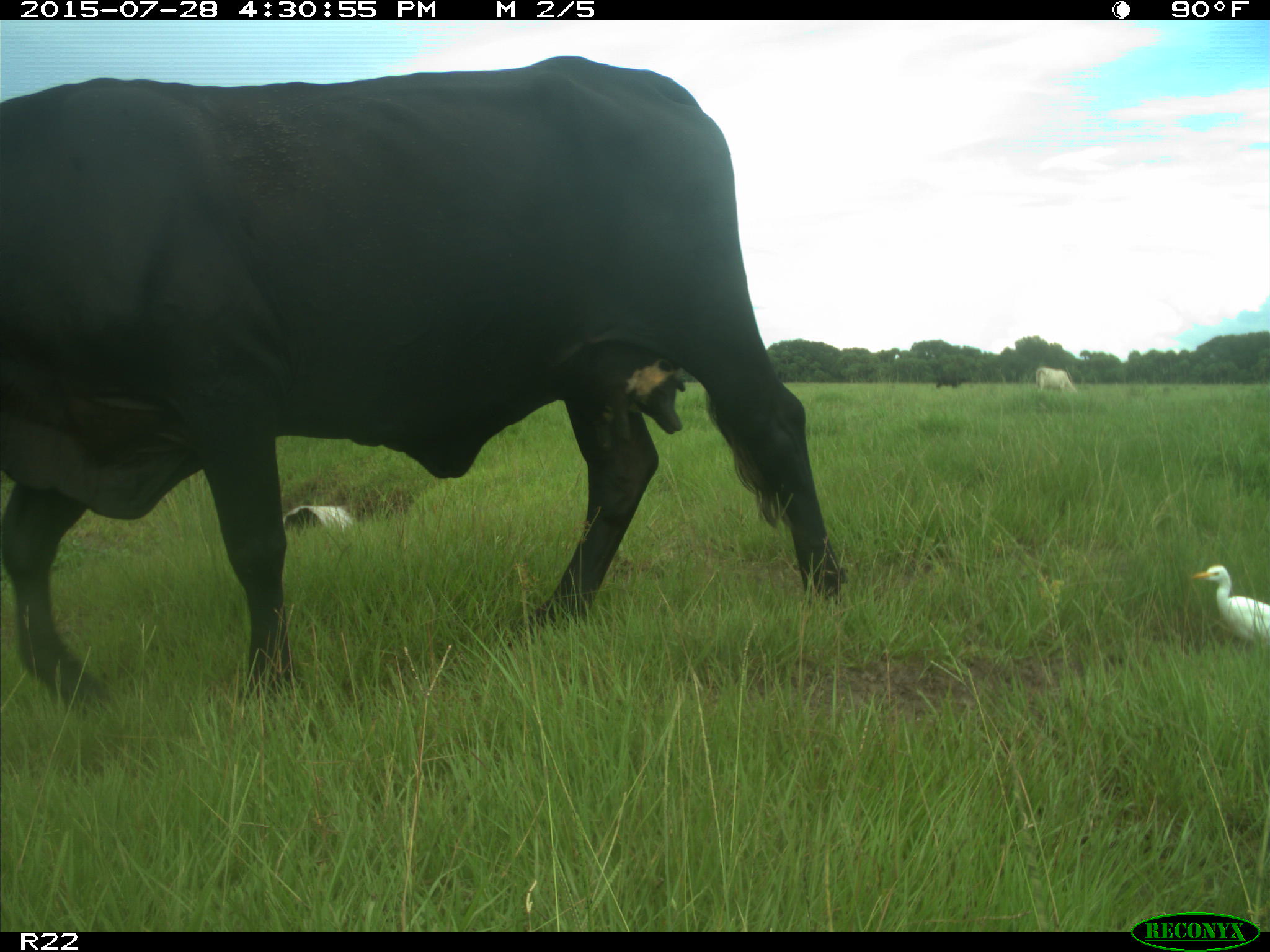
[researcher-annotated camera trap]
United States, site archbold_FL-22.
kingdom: Animalia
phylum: Chordata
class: Mammalia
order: Artiodactyla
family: Bovidae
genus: Bos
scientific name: Bos taurus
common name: domestic cow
Bos taurus (domestic cow).